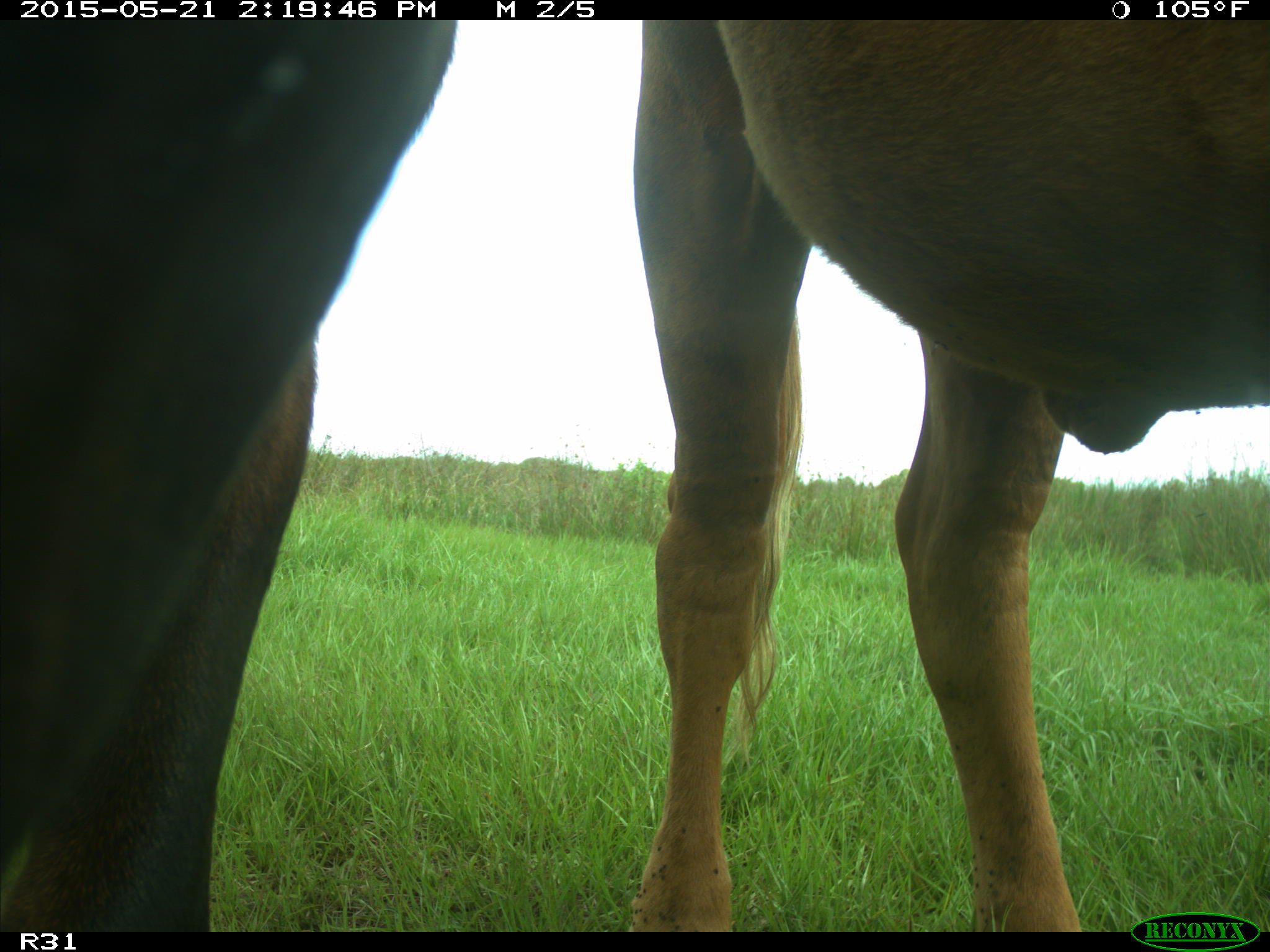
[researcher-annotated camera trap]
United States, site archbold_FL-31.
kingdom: Animalia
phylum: Chordata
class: Mammalia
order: Artiodactyla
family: Bovidae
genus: Bos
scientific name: Bos taurus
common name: domestic cow